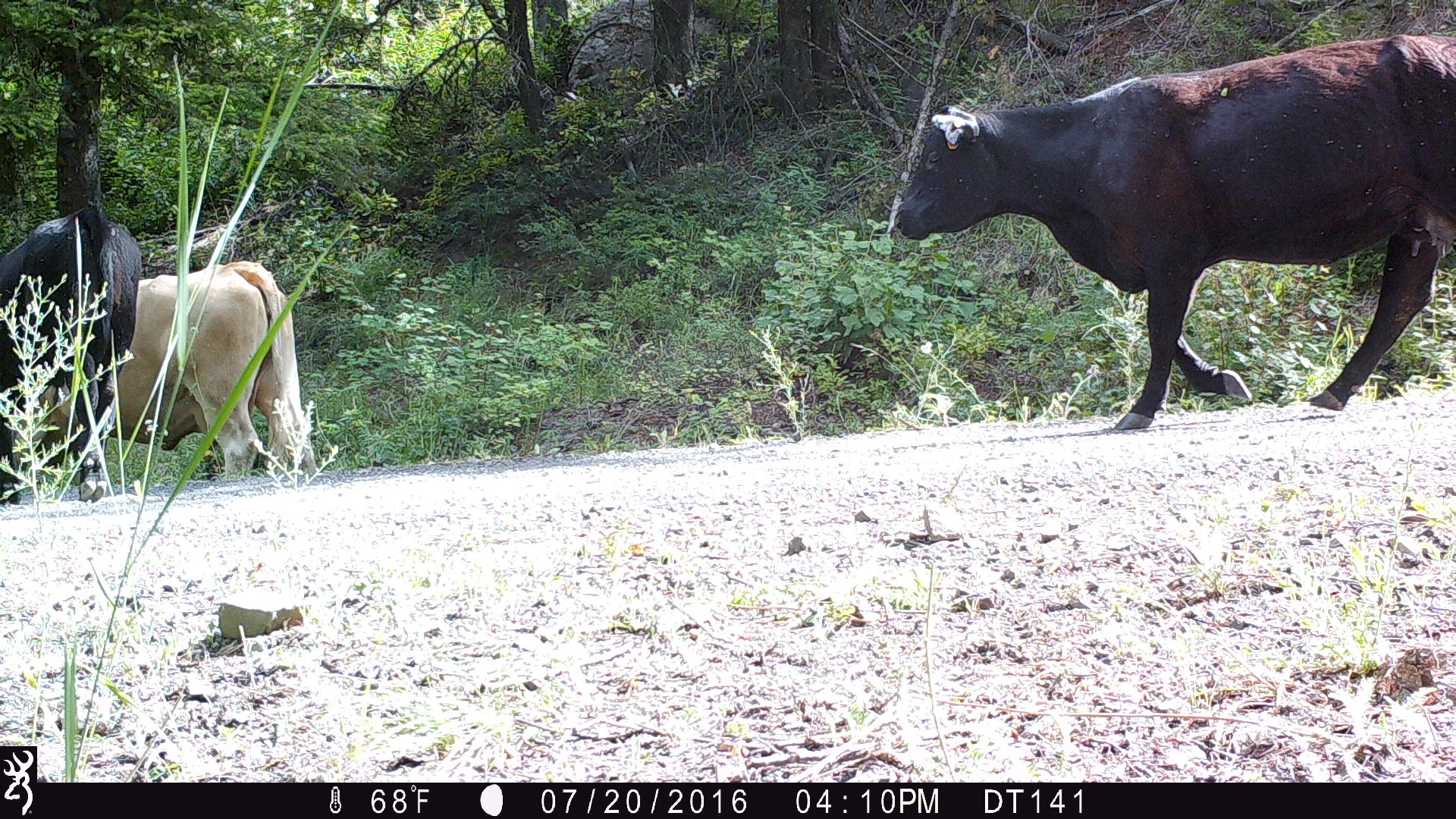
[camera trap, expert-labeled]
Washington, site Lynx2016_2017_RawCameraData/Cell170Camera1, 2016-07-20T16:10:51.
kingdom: Animalia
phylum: Chordata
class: Mammalia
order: Artiodactyla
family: Bovidae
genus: Bos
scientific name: Bos taurus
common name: domestic cattle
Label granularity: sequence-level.